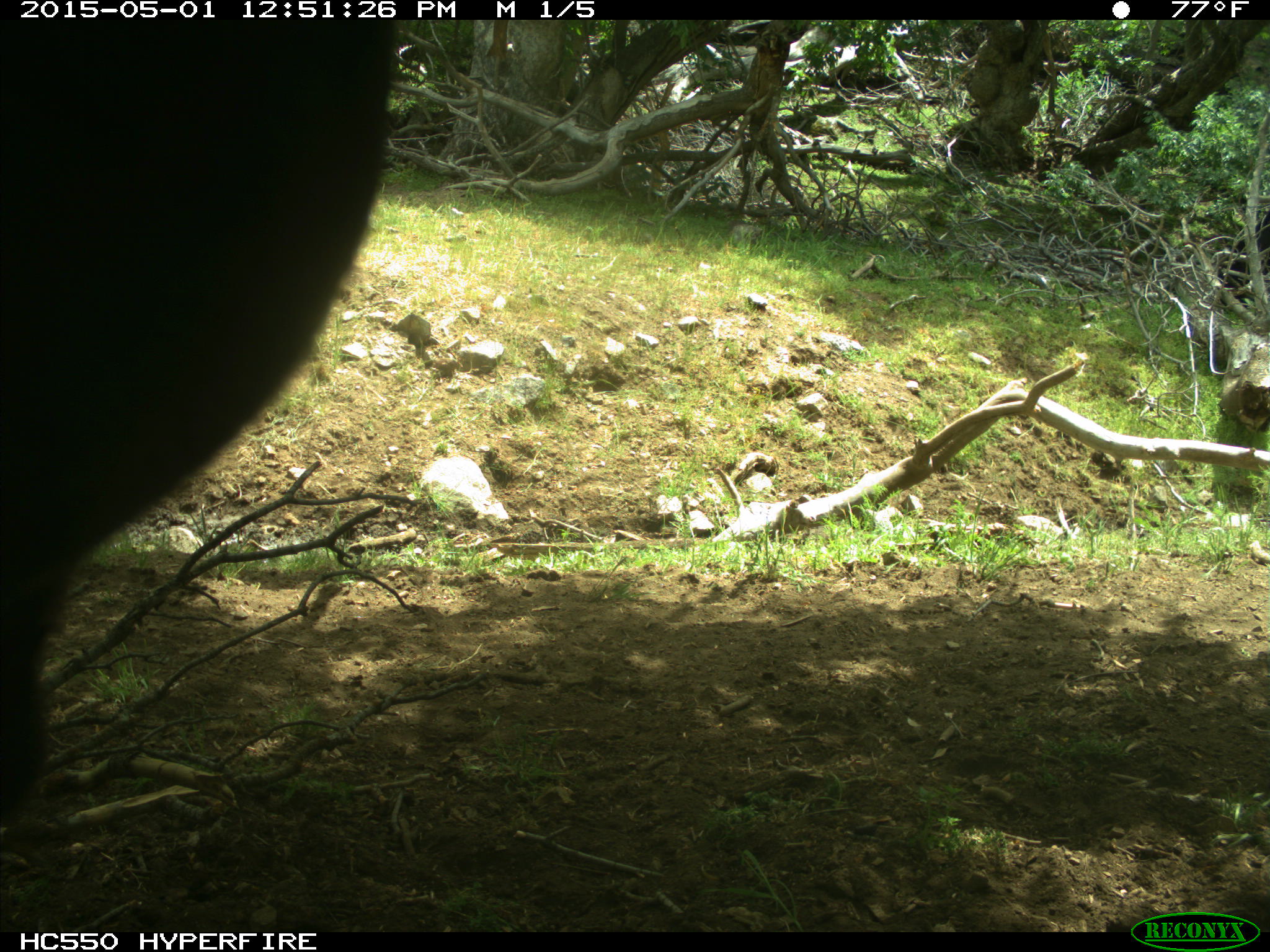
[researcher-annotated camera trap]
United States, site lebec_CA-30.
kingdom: Animalia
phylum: Chordata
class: Mammalia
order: Artiodactyla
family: Bovidae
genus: Bos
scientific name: Bos taurus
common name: domestic cow